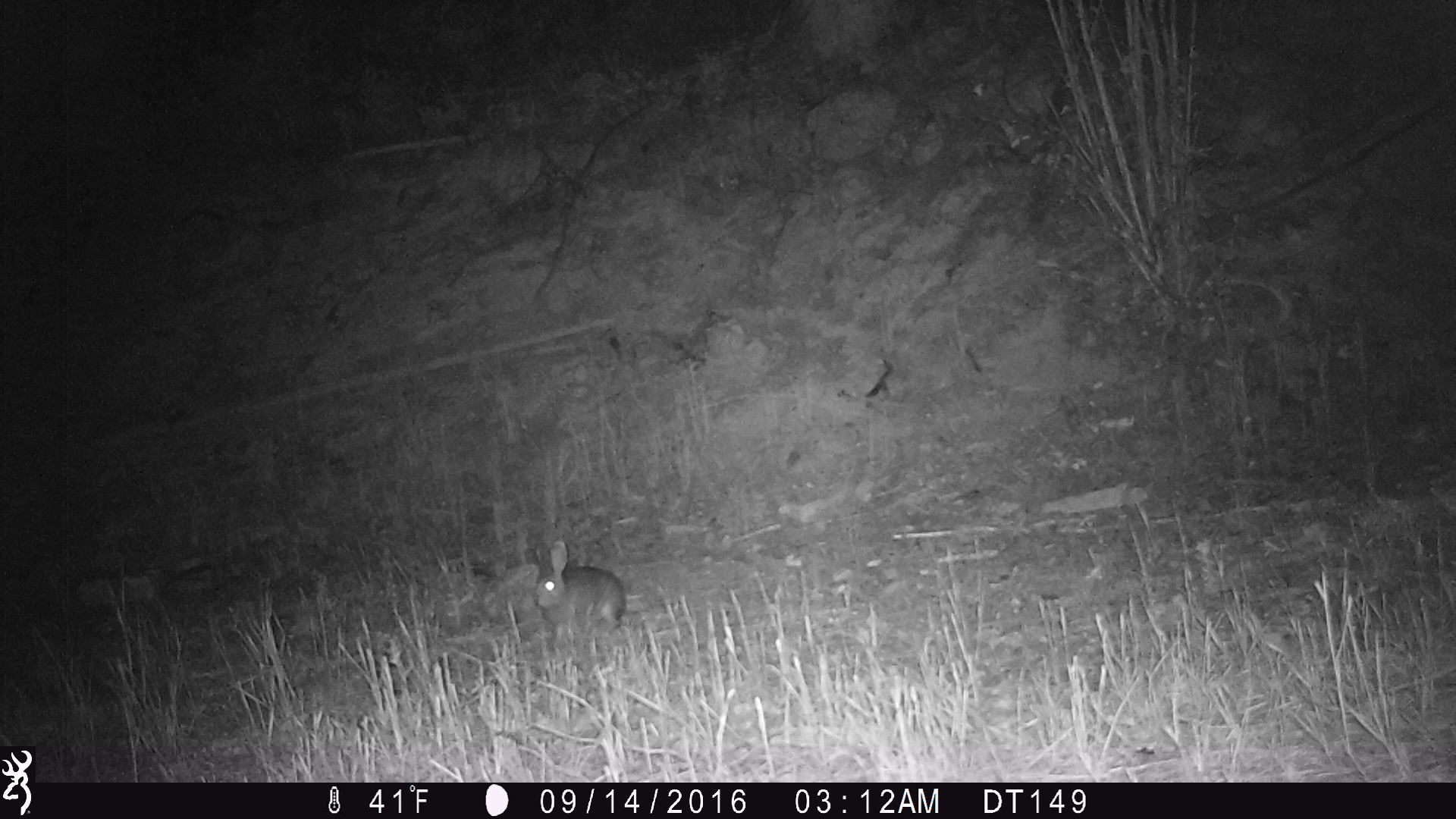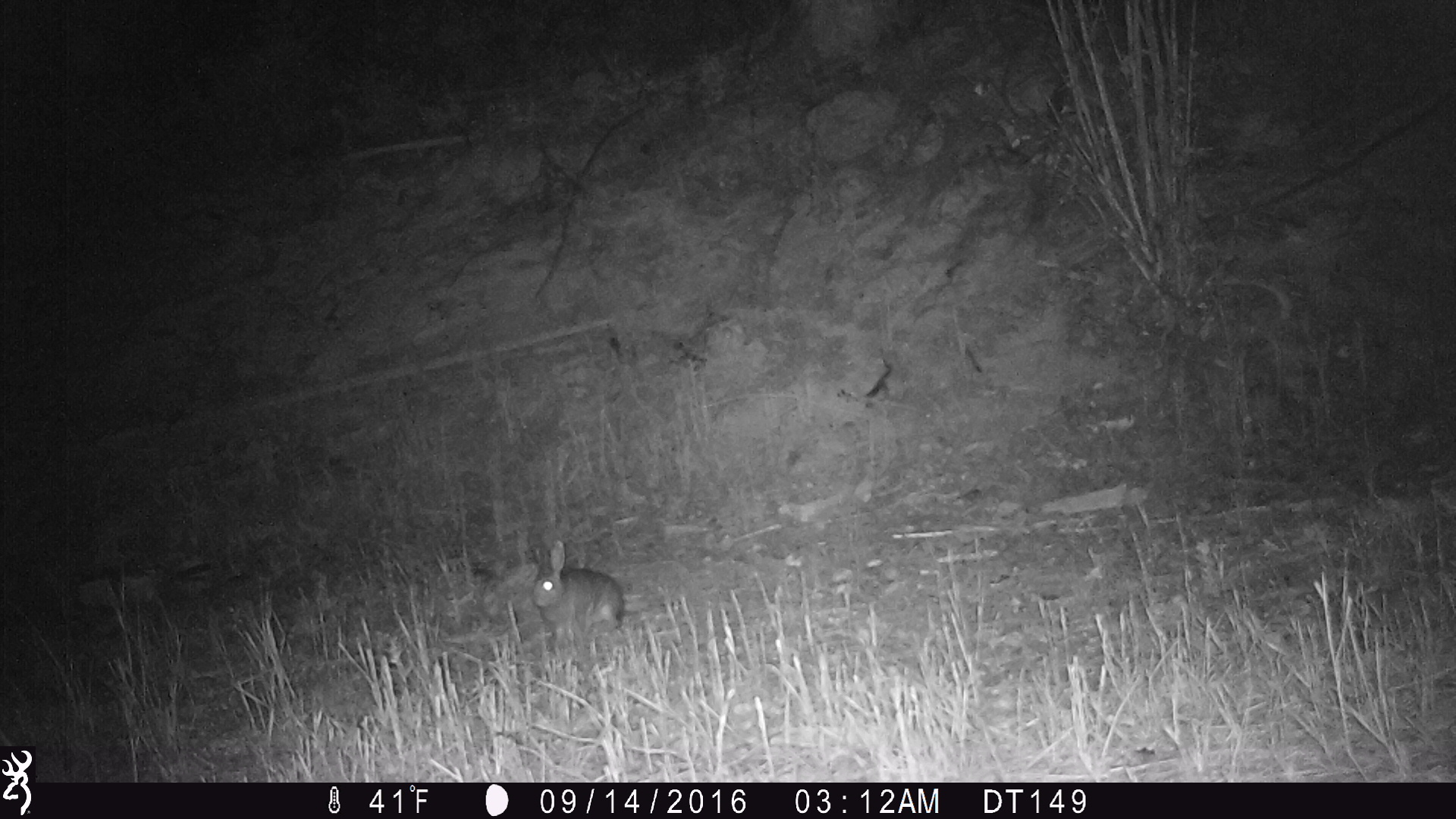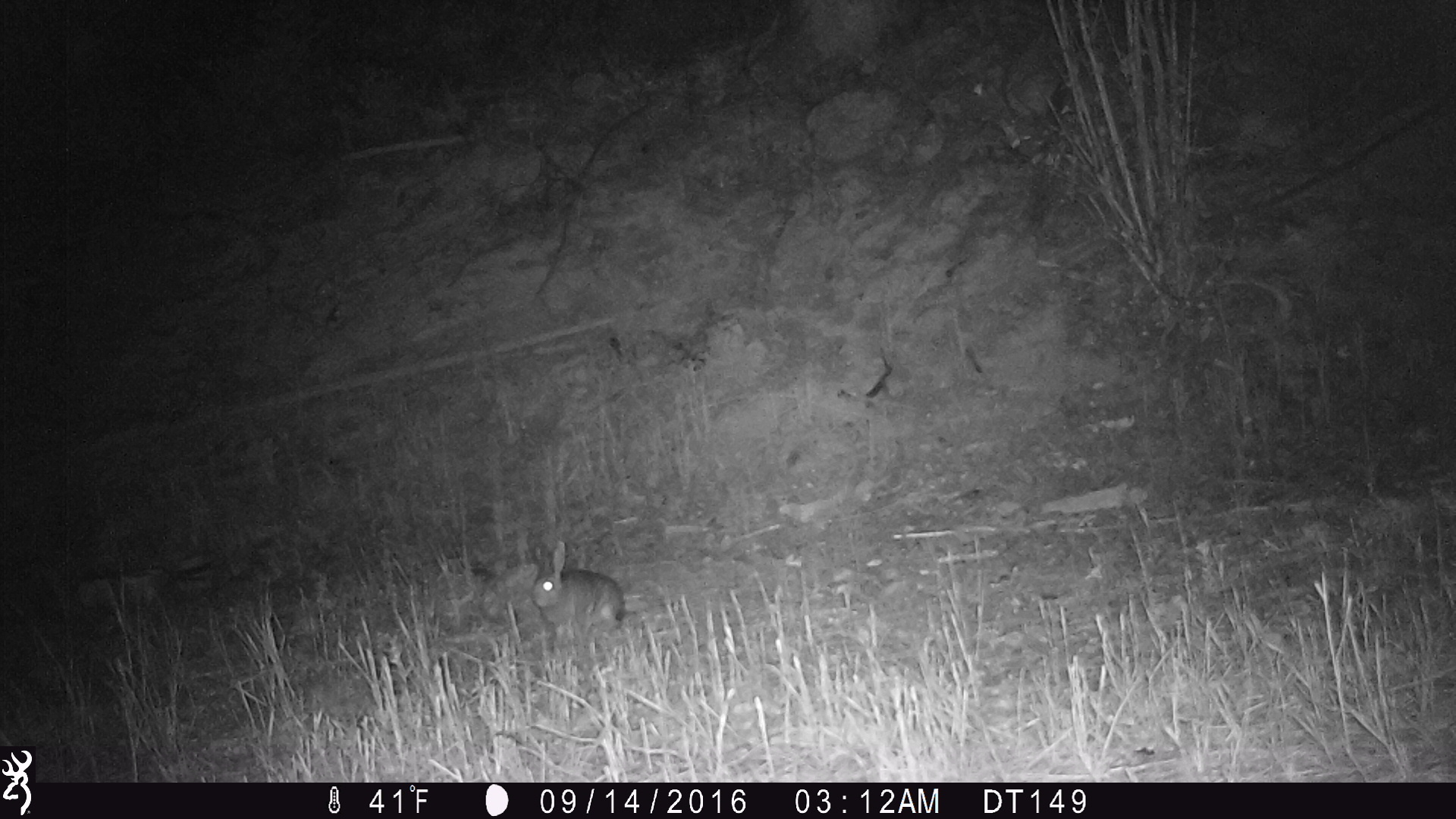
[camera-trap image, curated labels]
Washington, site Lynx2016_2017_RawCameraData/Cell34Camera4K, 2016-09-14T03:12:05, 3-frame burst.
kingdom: Animalia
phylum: Chordata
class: Mammalia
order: Lagomorpha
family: Leporidae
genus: Lepus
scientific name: Lepus americanus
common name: snowshoe hare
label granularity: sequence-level